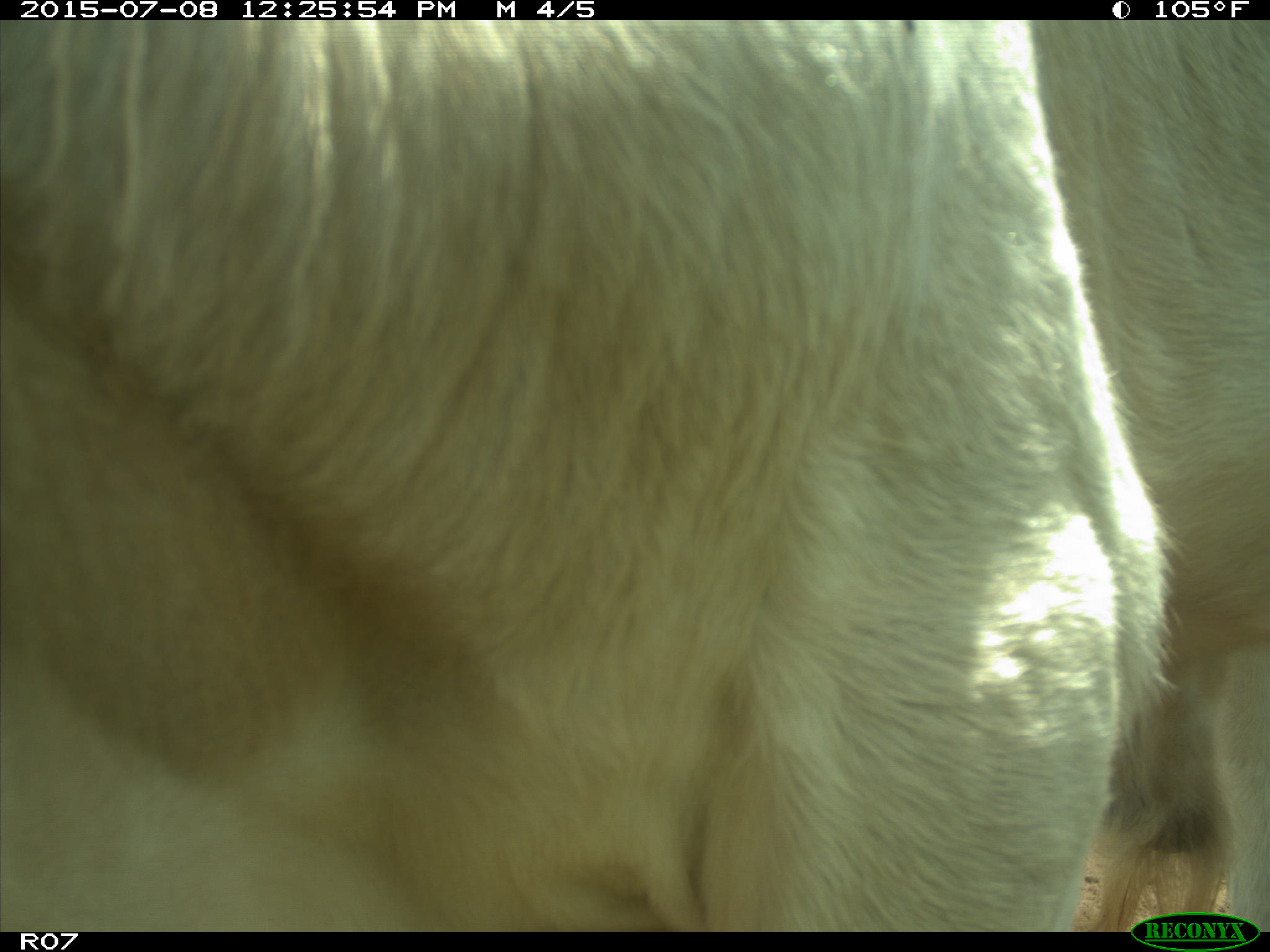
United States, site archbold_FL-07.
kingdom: Animalia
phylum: Chordata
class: Mammalia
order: Artiodactyla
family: Bovidae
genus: Bos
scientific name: Bos taurus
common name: domestic cow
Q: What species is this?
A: Bos taurus (domestic cow).